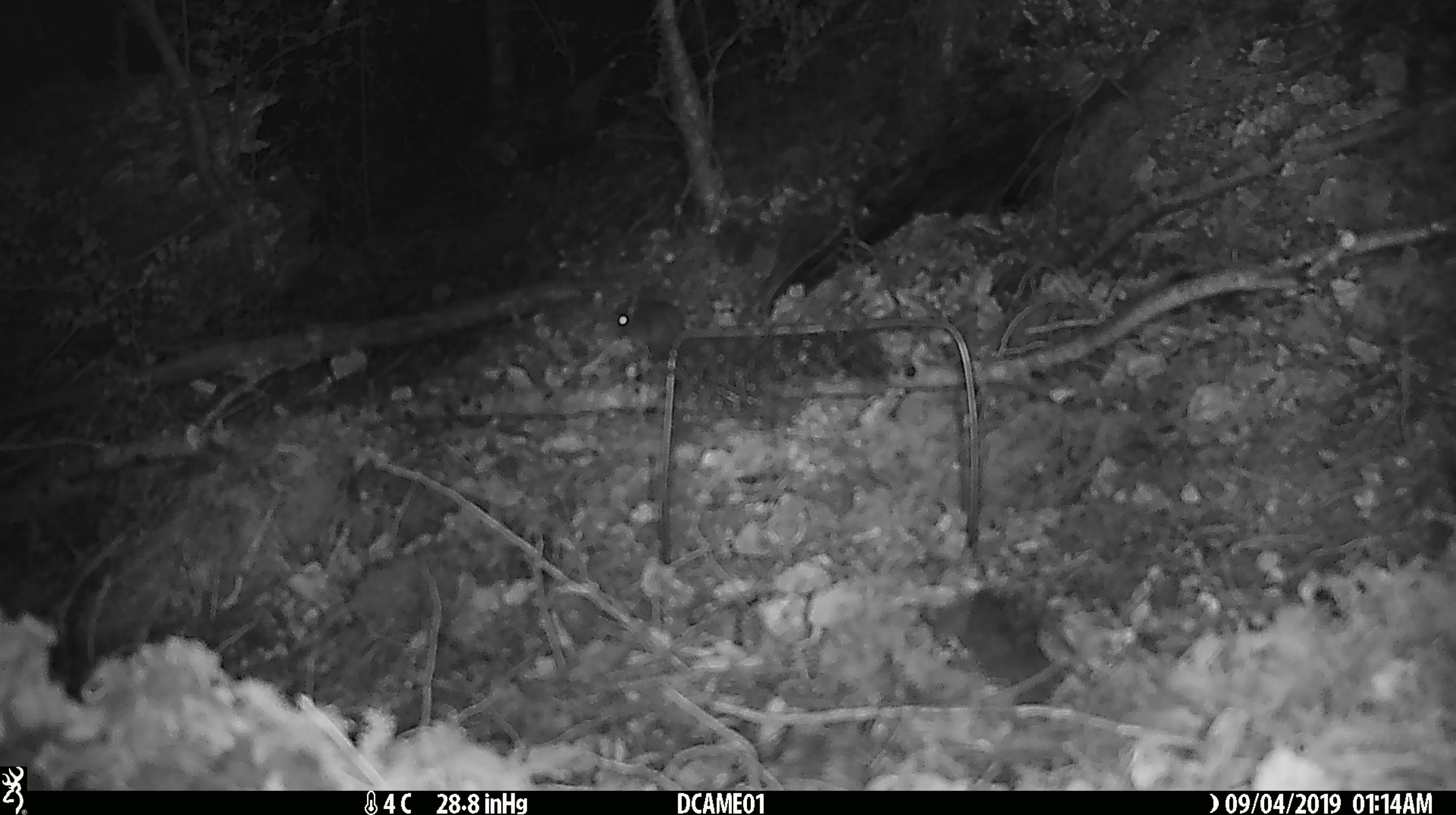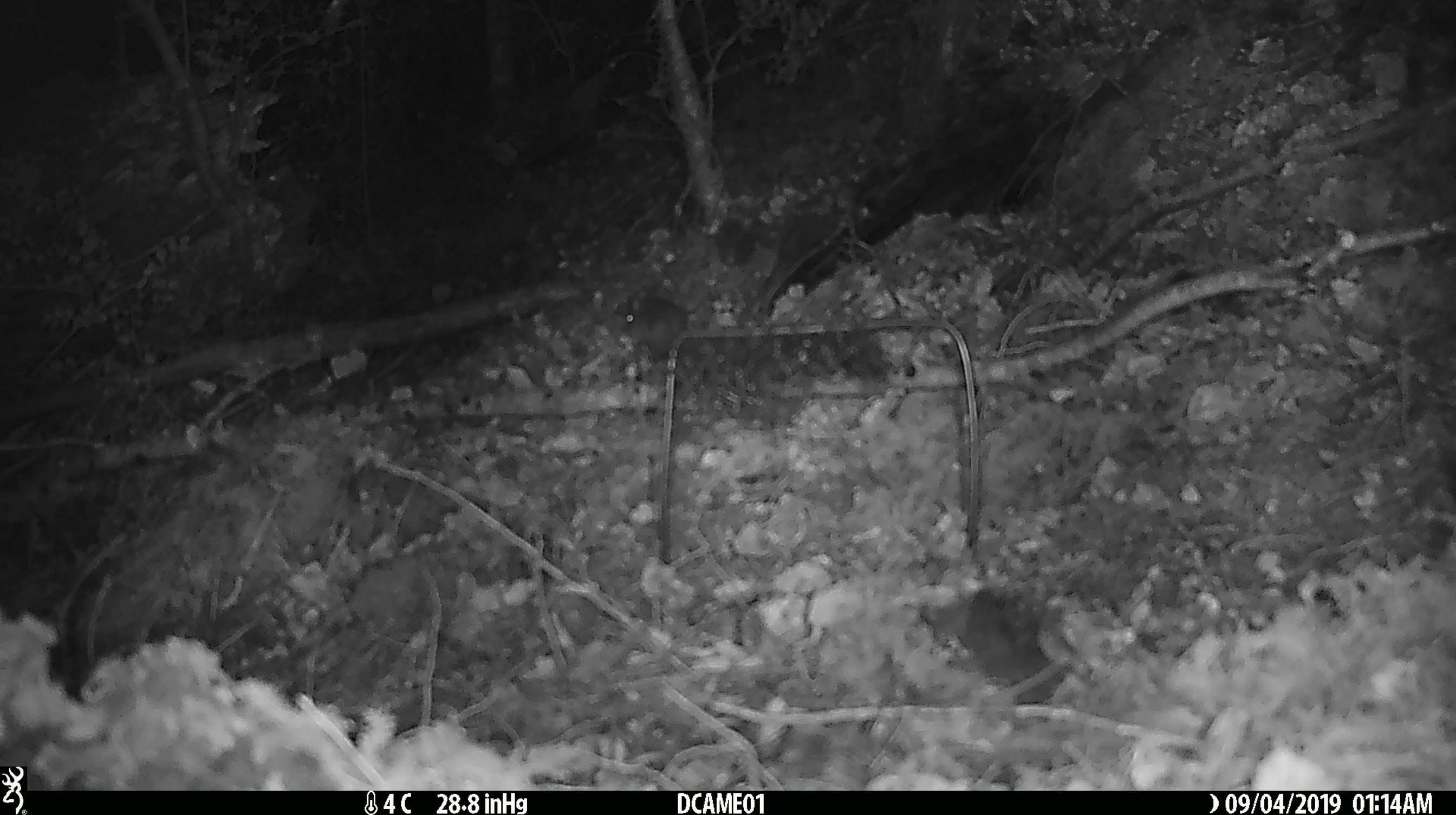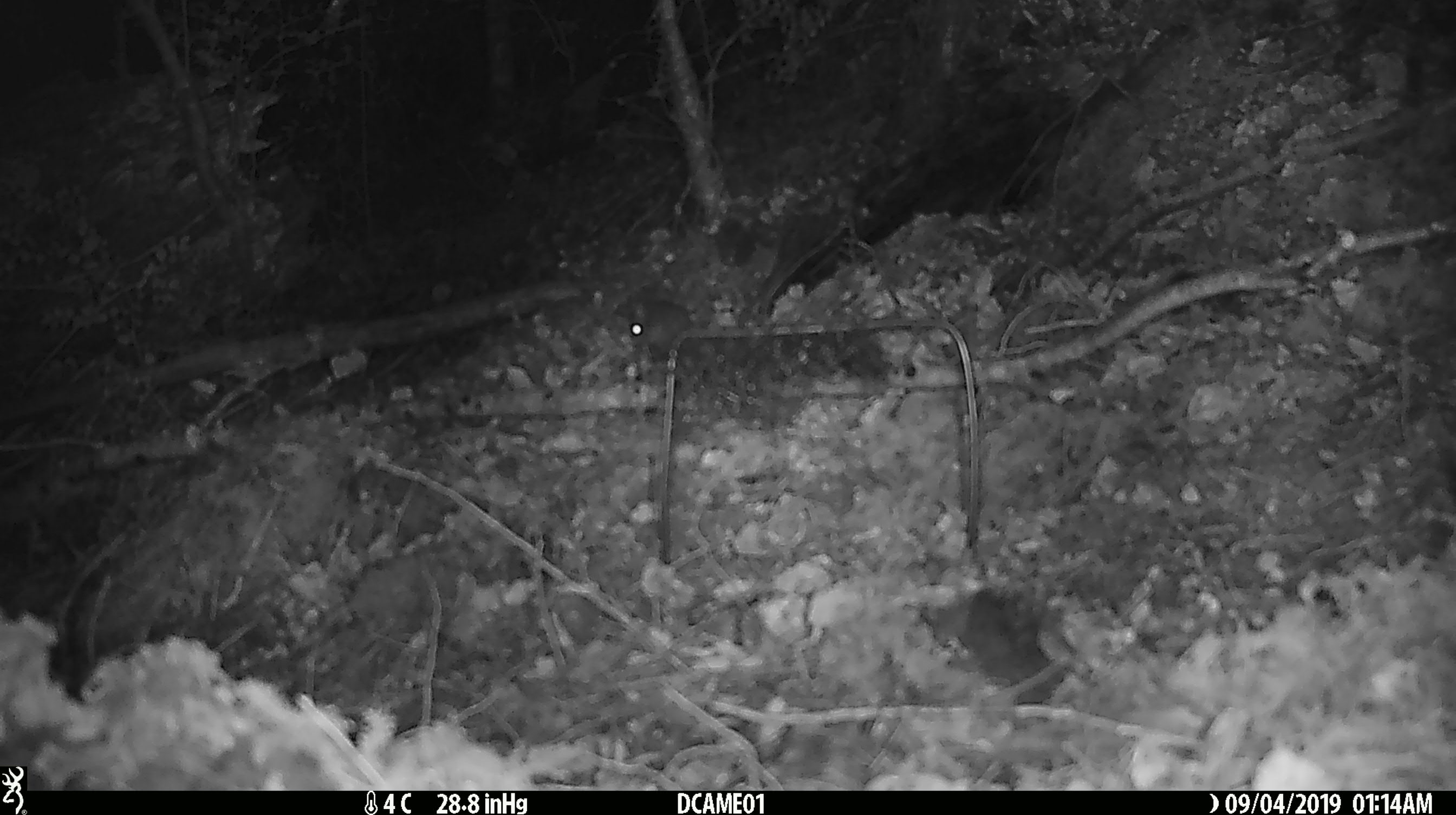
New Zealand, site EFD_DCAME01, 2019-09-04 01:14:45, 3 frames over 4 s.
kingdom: Animalia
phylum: Chordata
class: Mammalia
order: Rodentia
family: Muridae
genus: Mus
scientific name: Mus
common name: mouse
Mouse (Mus).